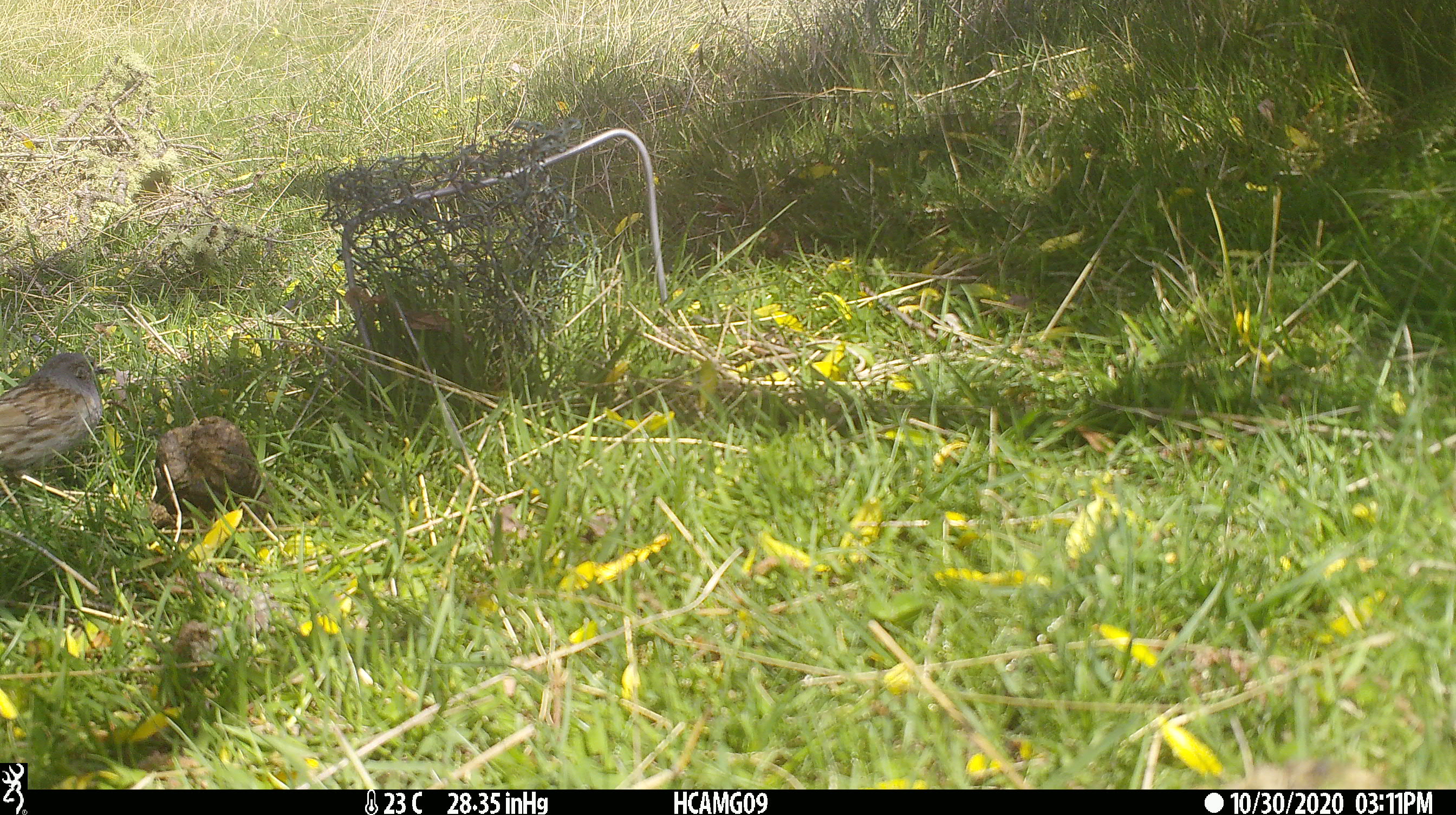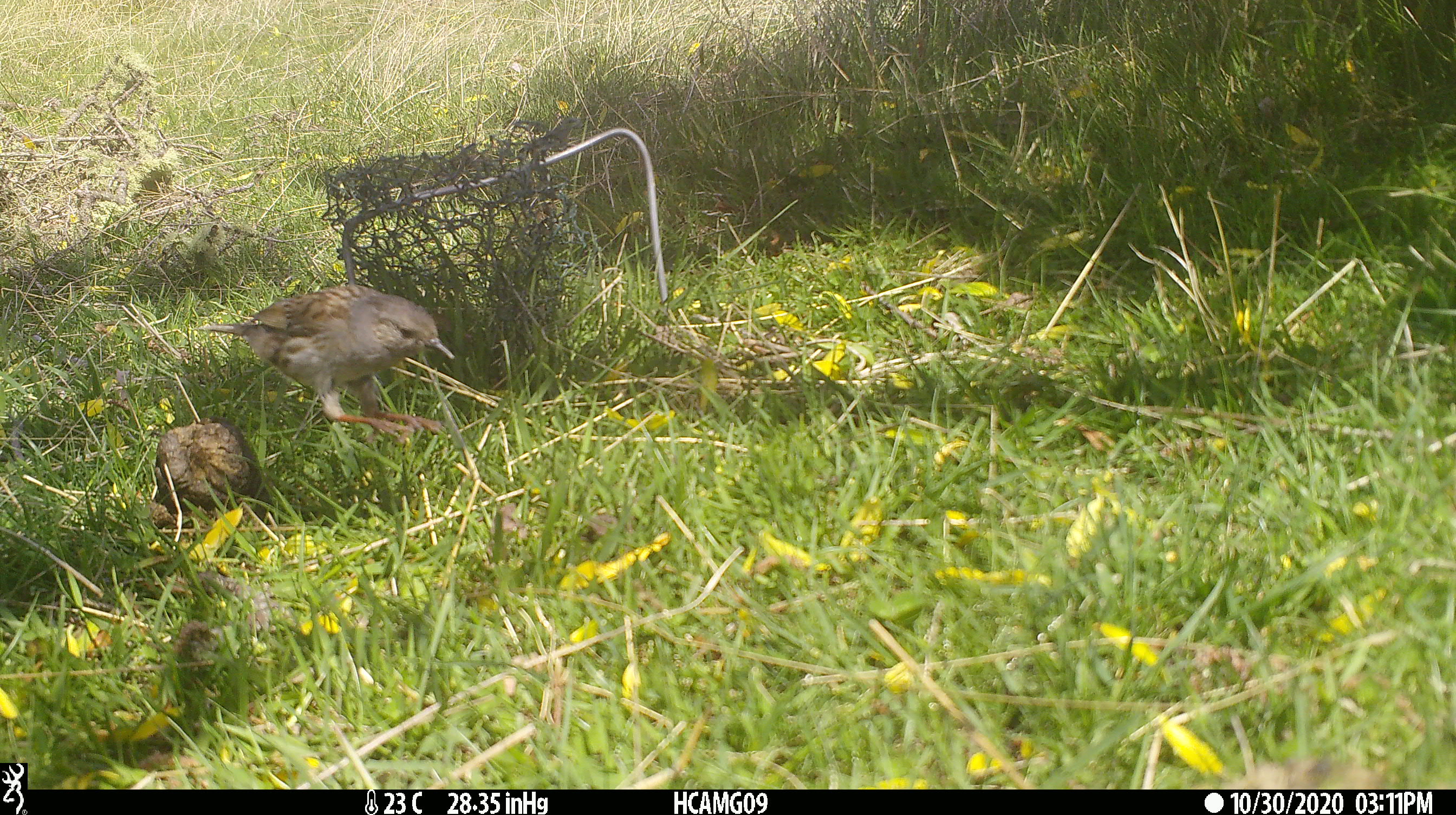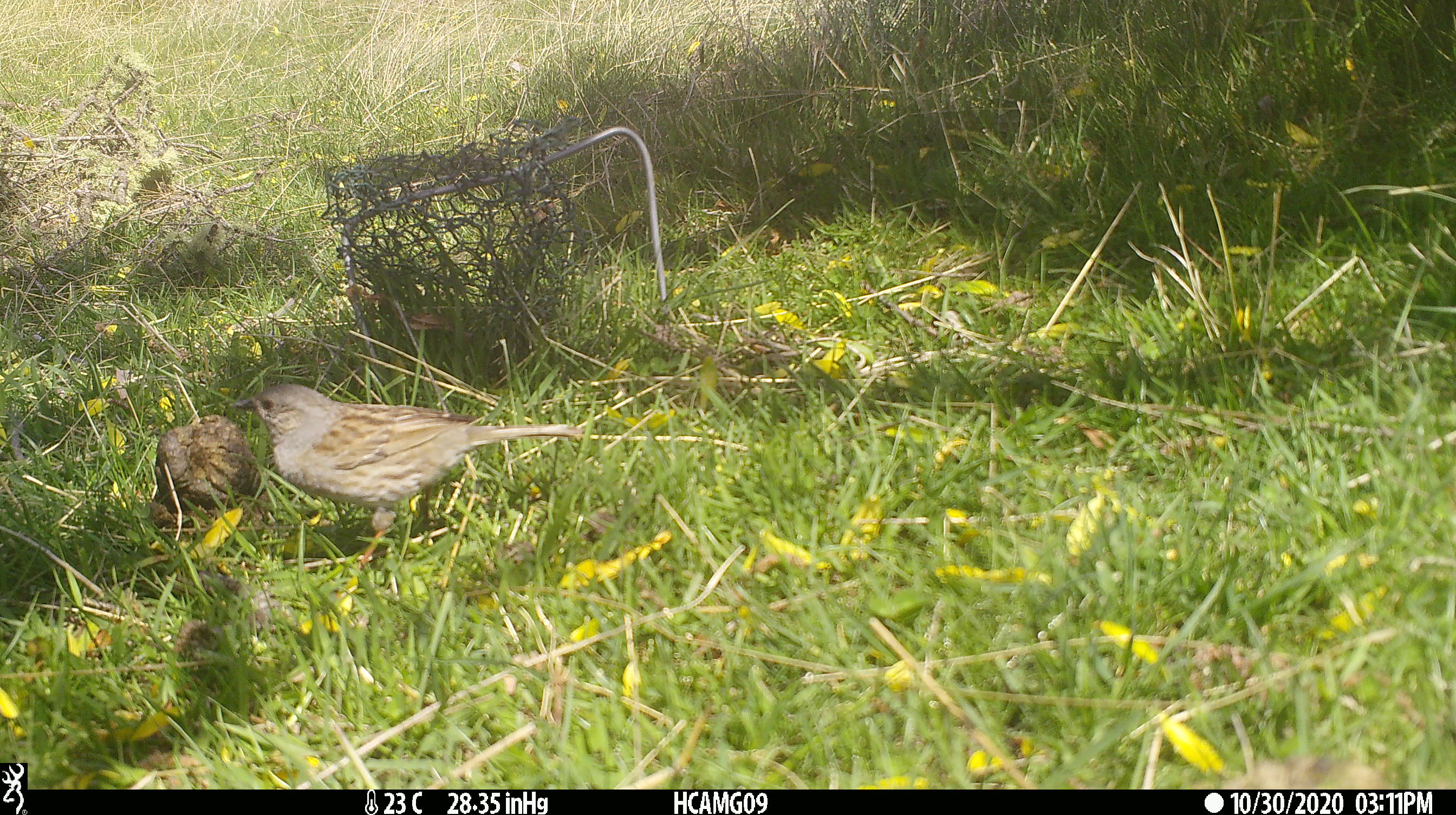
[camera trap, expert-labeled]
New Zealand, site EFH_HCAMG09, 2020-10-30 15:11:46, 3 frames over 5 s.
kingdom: Animalia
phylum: Chordata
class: Aves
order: Passeriformes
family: Prunellidae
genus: Prunella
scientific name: Prunella modularis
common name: dunnock